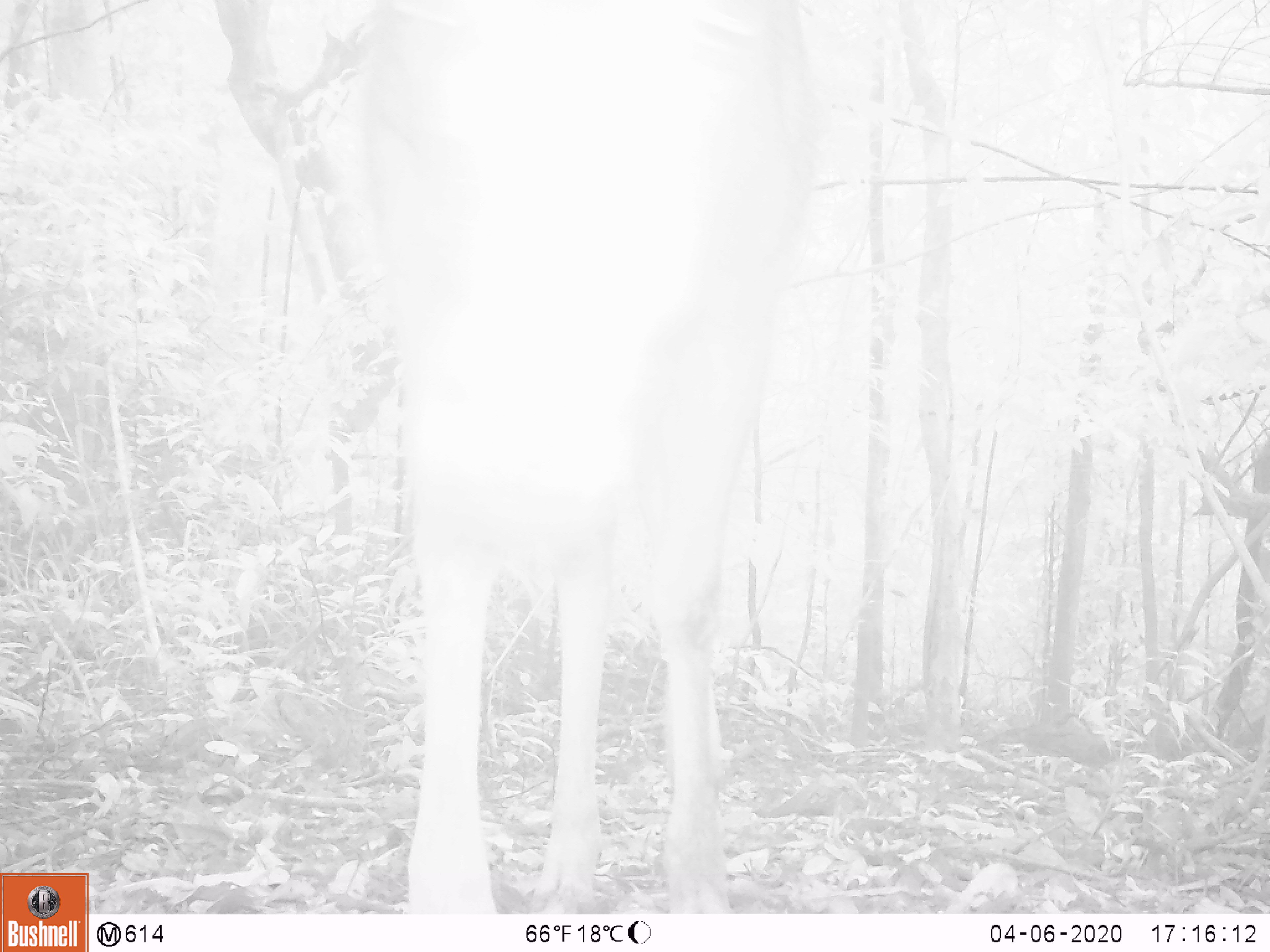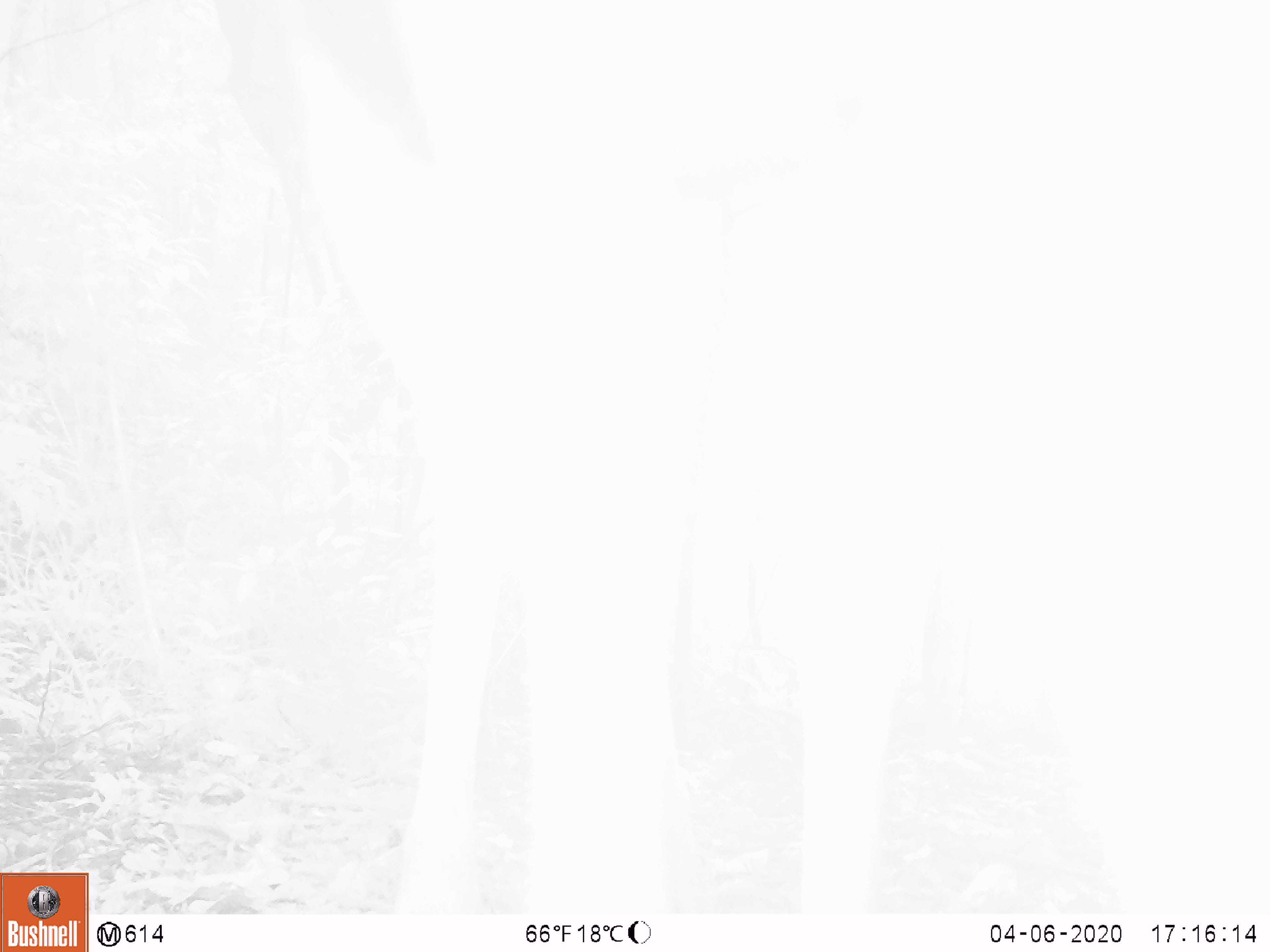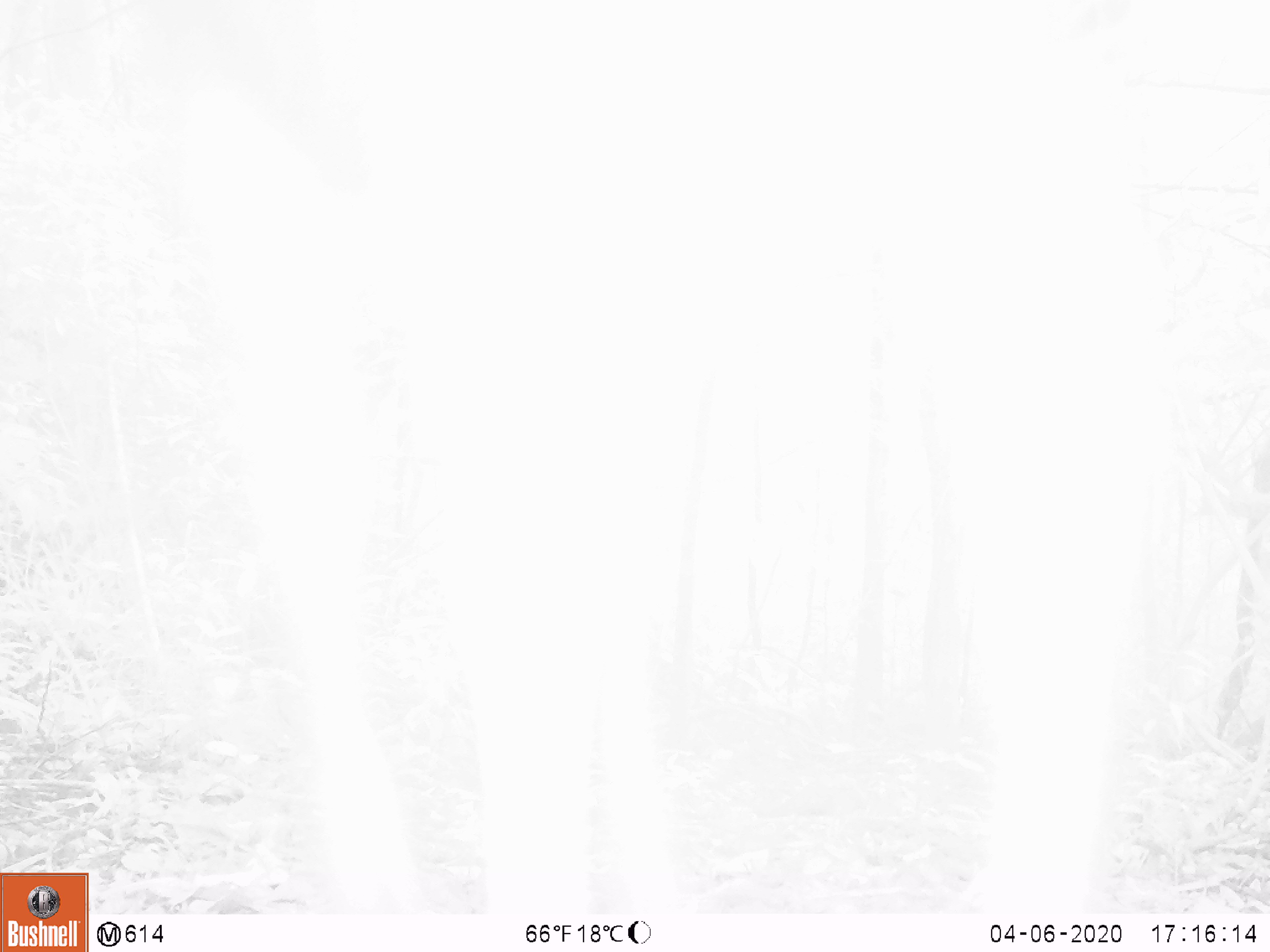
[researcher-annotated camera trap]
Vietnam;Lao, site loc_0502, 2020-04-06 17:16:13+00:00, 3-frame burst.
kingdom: Animalia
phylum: Chordata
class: Mammalia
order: Artiodactyla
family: Cervidae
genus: Rusa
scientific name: Rusa unicolor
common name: sambar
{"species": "sambar (Rusa unicolor)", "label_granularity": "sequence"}